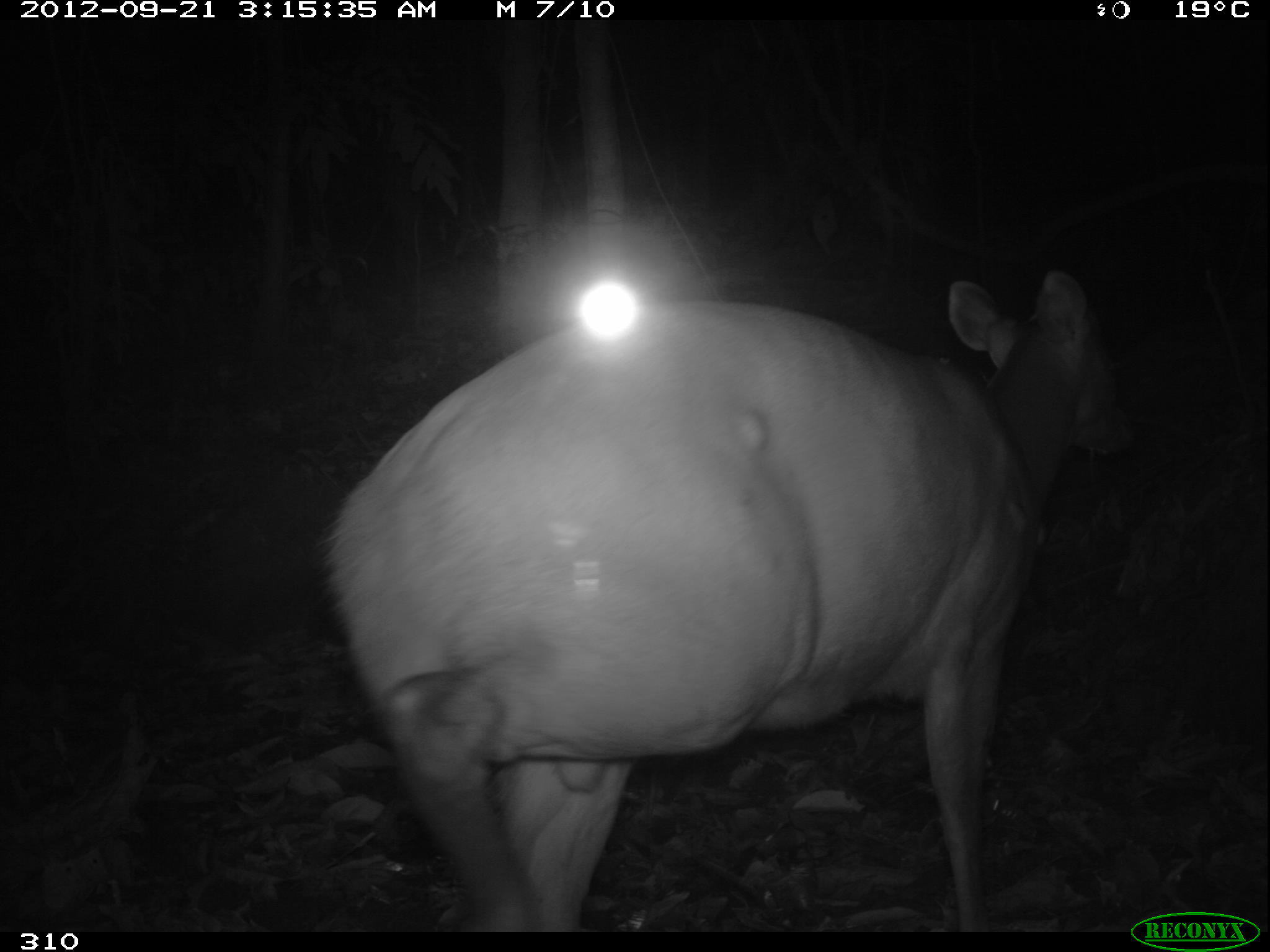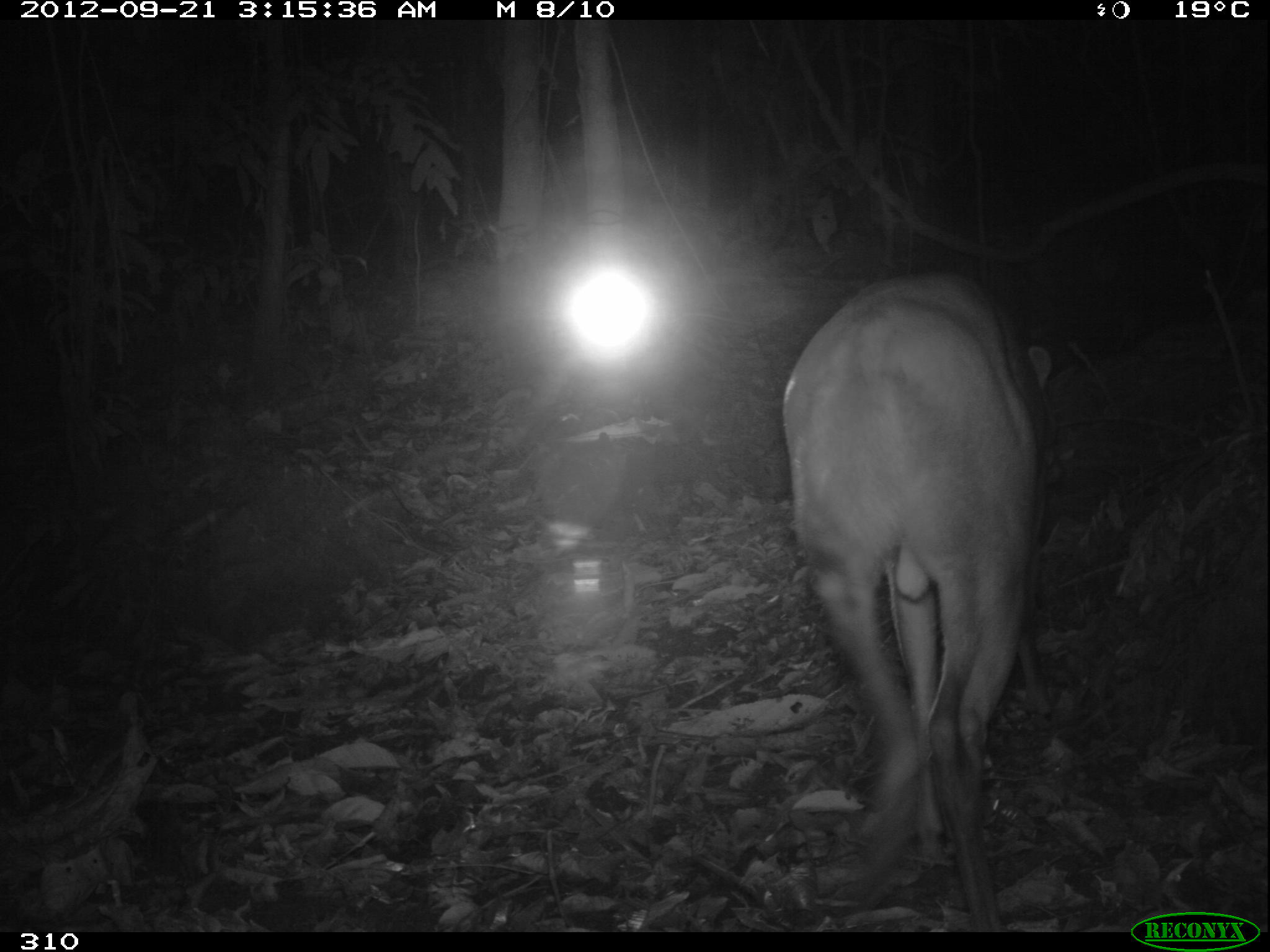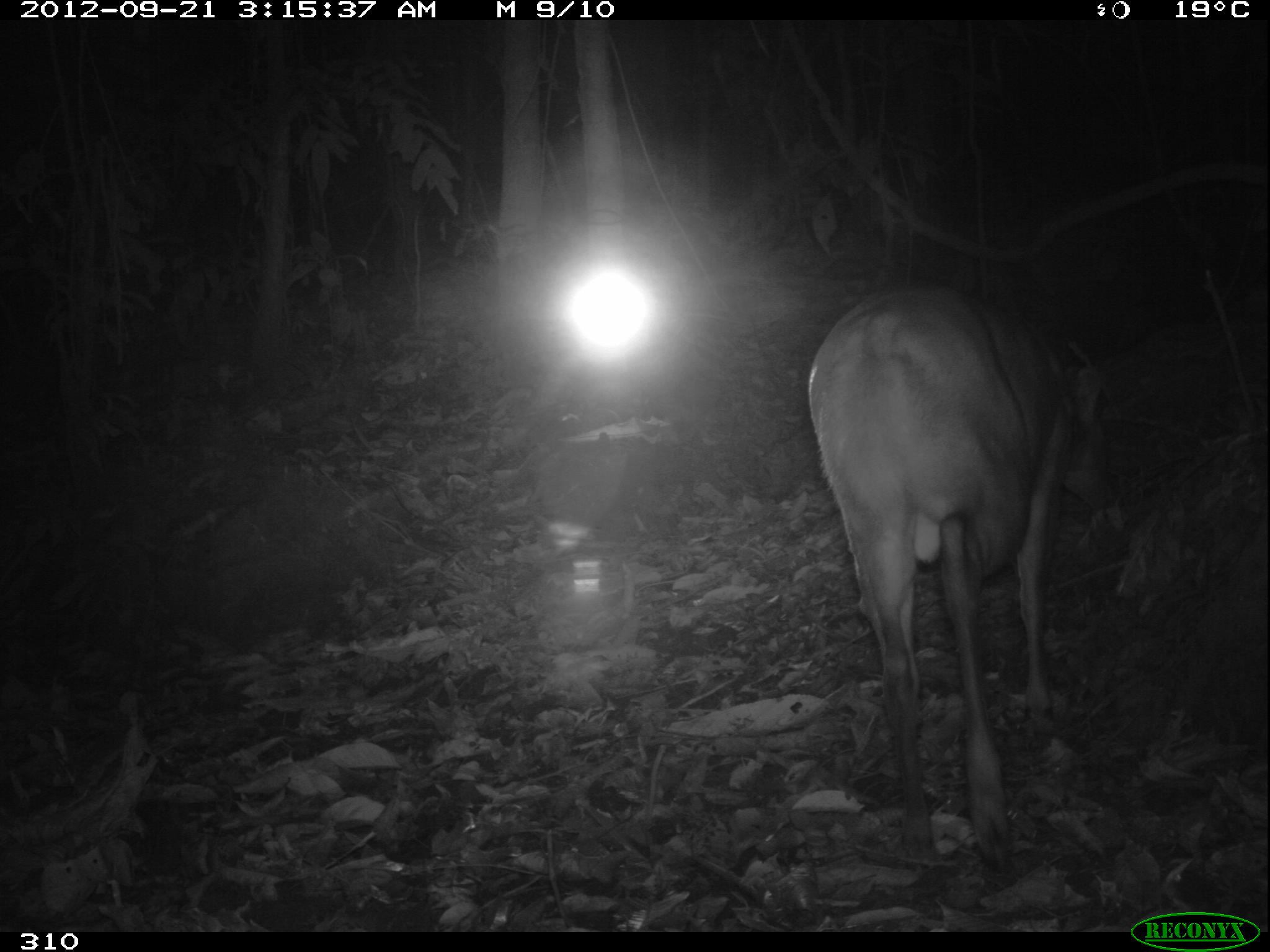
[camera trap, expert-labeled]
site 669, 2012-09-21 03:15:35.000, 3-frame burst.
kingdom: Animalia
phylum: Chordata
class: Mammalia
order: Artiodactyla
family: Cervidae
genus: Mazama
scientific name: Mazama americana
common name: red brocket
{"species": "Mazama americana (red brocket)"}